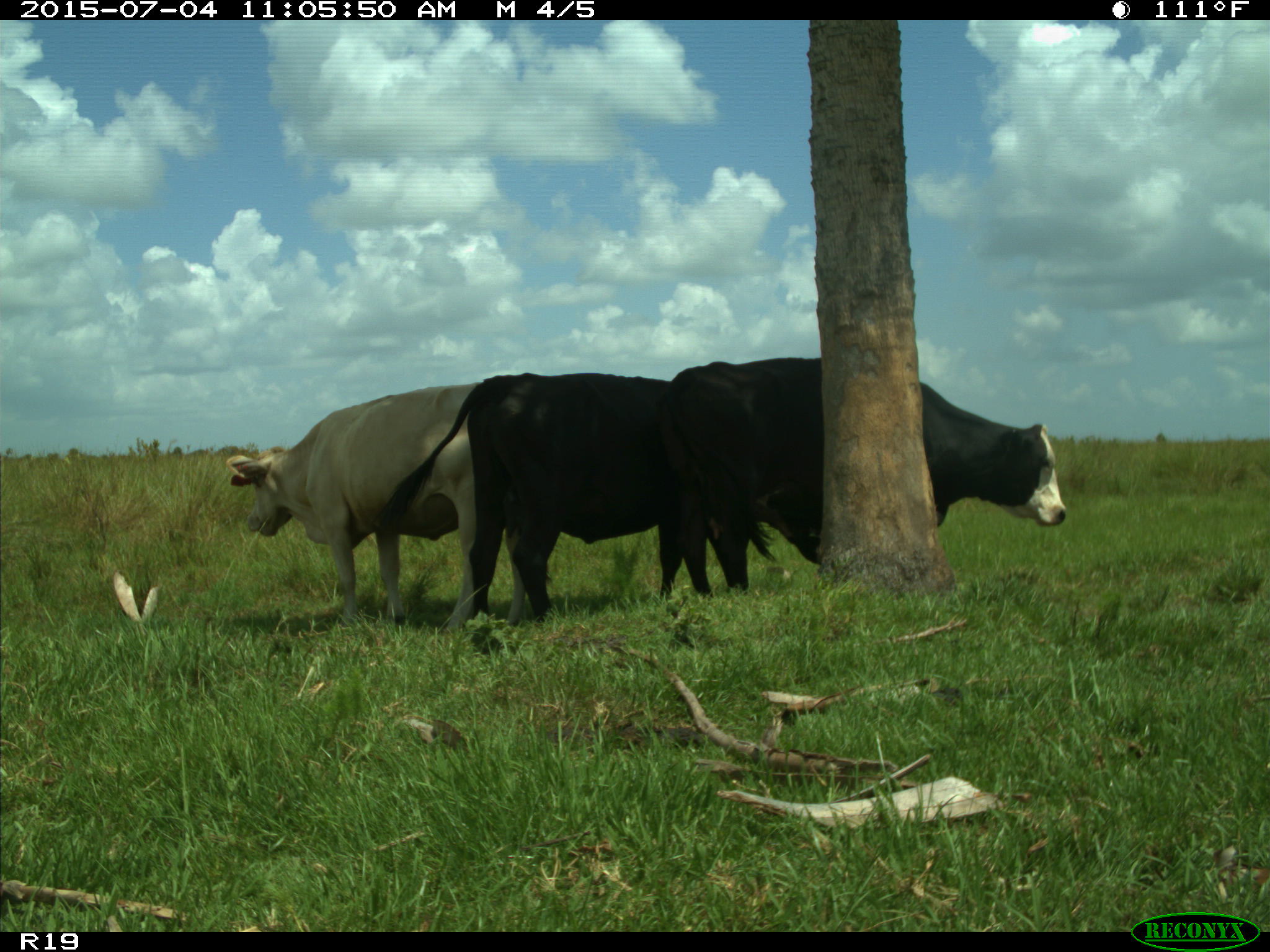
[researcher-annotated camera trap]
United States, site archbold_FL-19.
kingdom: Animalia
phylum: Chordata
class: Mammalia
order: Artiodactyla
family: Bovidae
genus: Bos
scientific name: Bos taurus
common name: domestic cow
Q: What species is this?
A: Bos taurus (domestic cow).